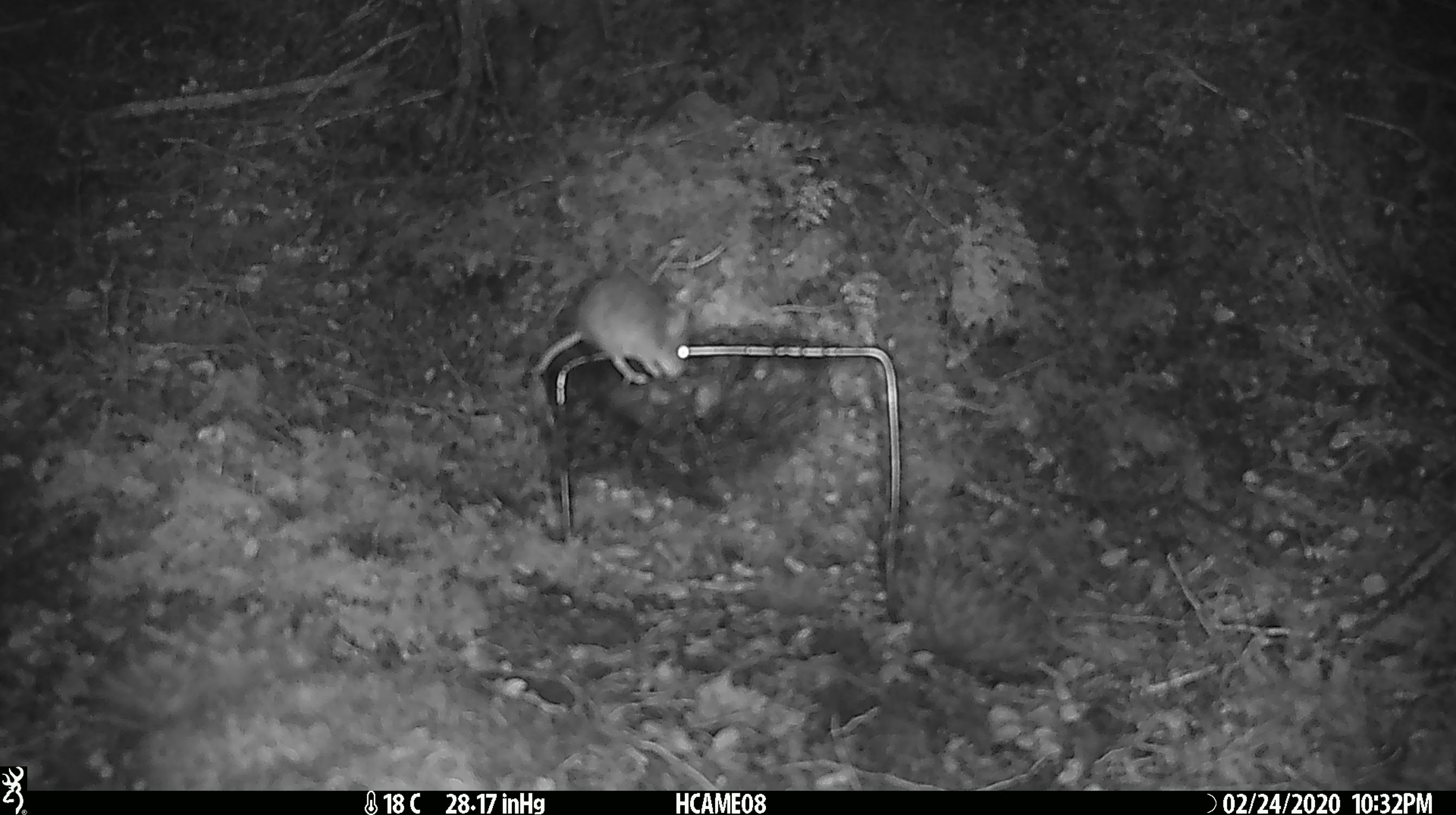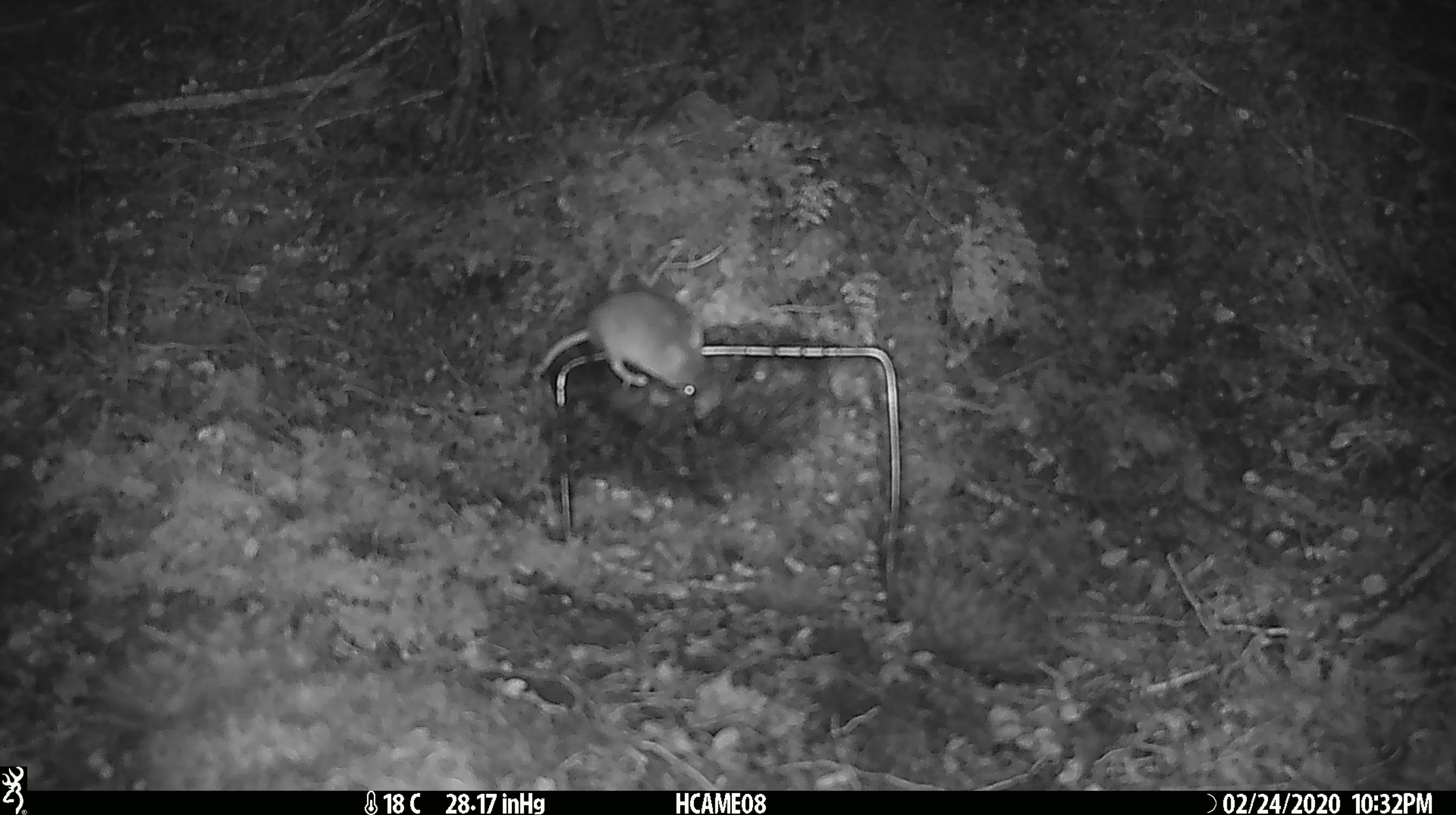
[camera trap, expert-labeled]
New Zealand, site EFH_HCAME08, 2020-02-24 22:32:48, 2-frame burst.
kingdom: Animalia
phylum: Chordata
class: Mammalia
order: Rodentia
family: Muridae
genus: Mus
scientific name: Mus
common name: mouse